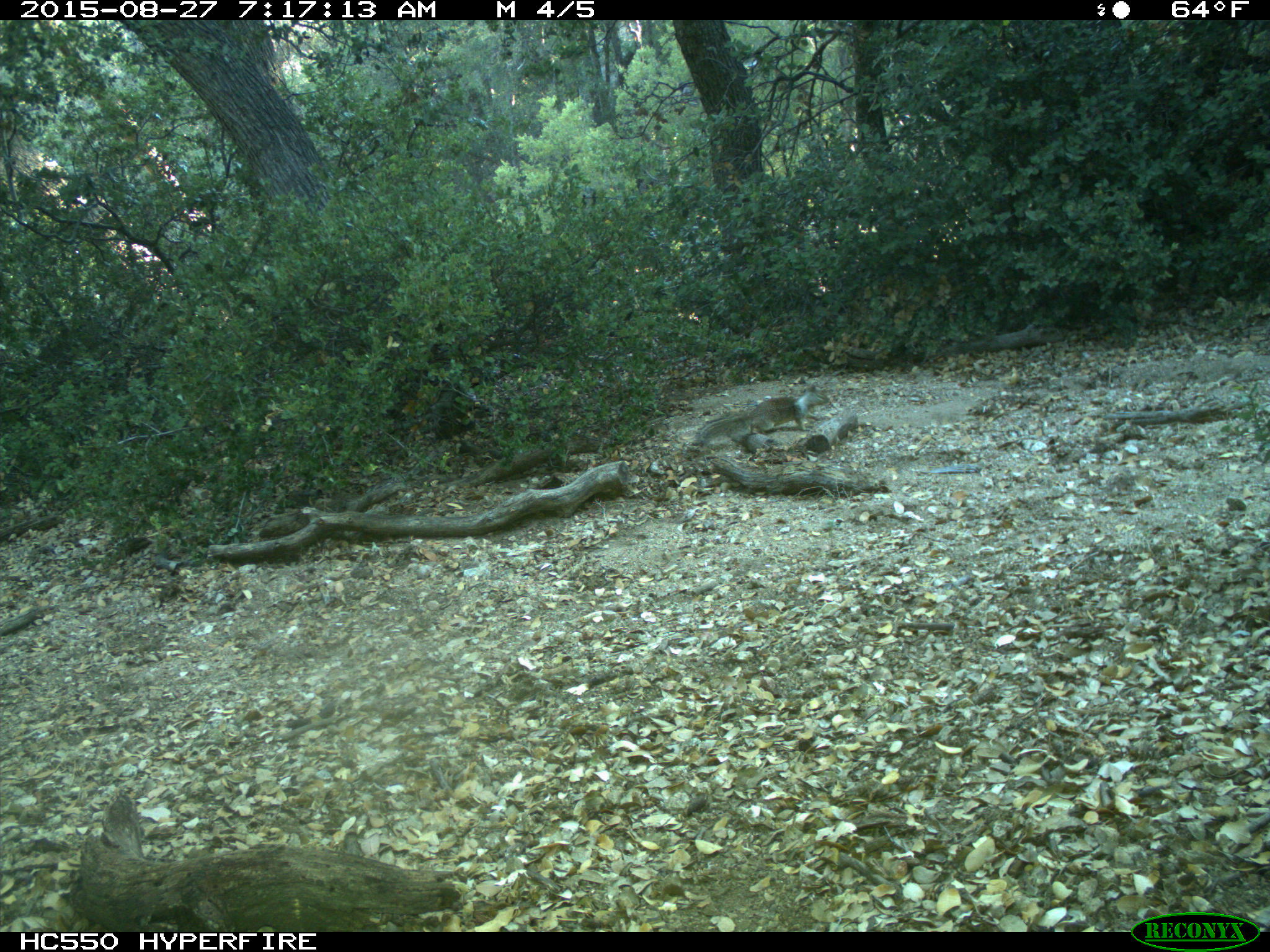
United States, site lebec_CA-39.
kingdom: Animalia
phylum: Chordata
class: Mammalia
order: Rodentia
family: Sciuridae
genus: Otospermophilus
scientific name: Otospermophilus beecheyi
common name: california ground squirrel